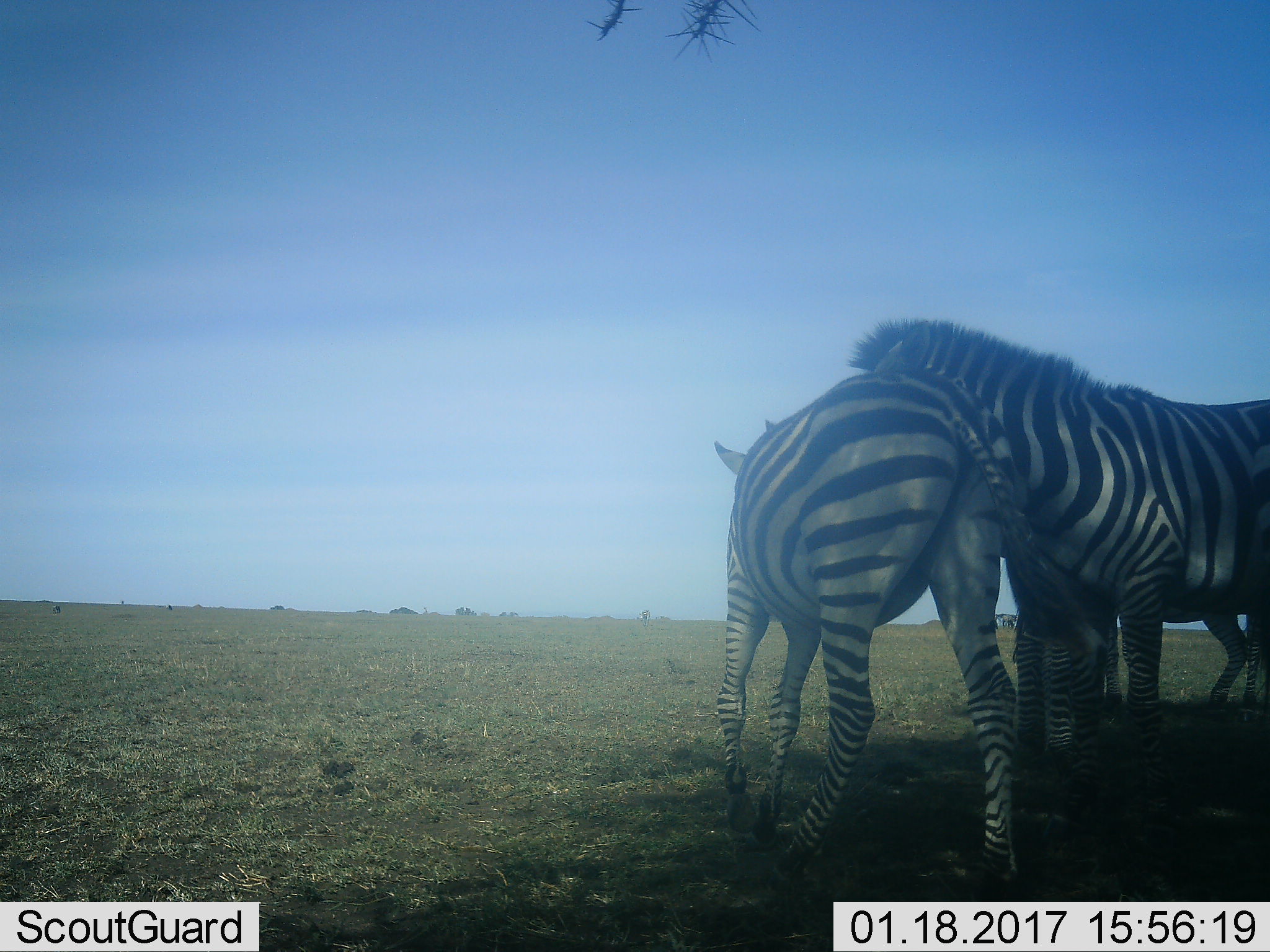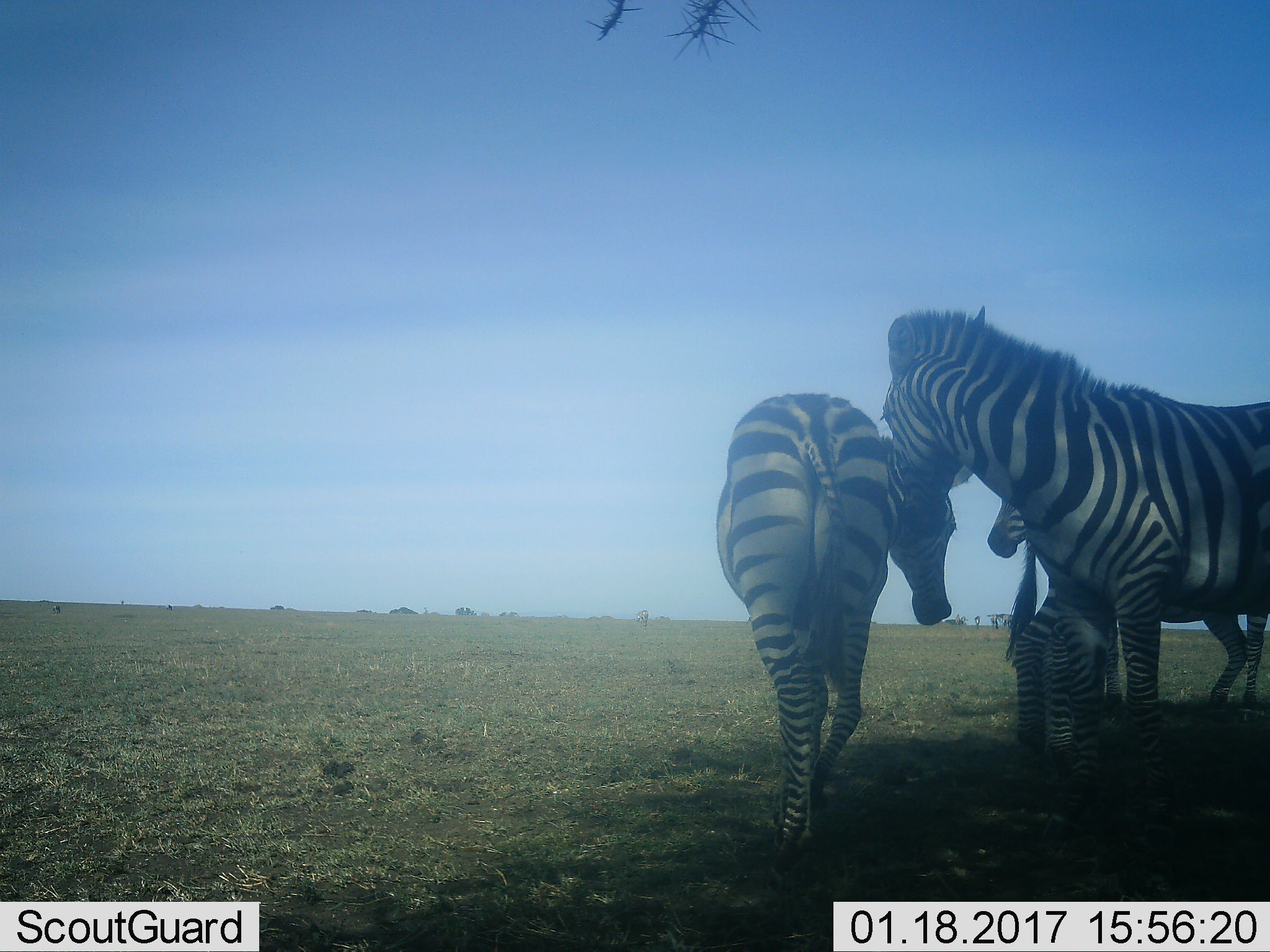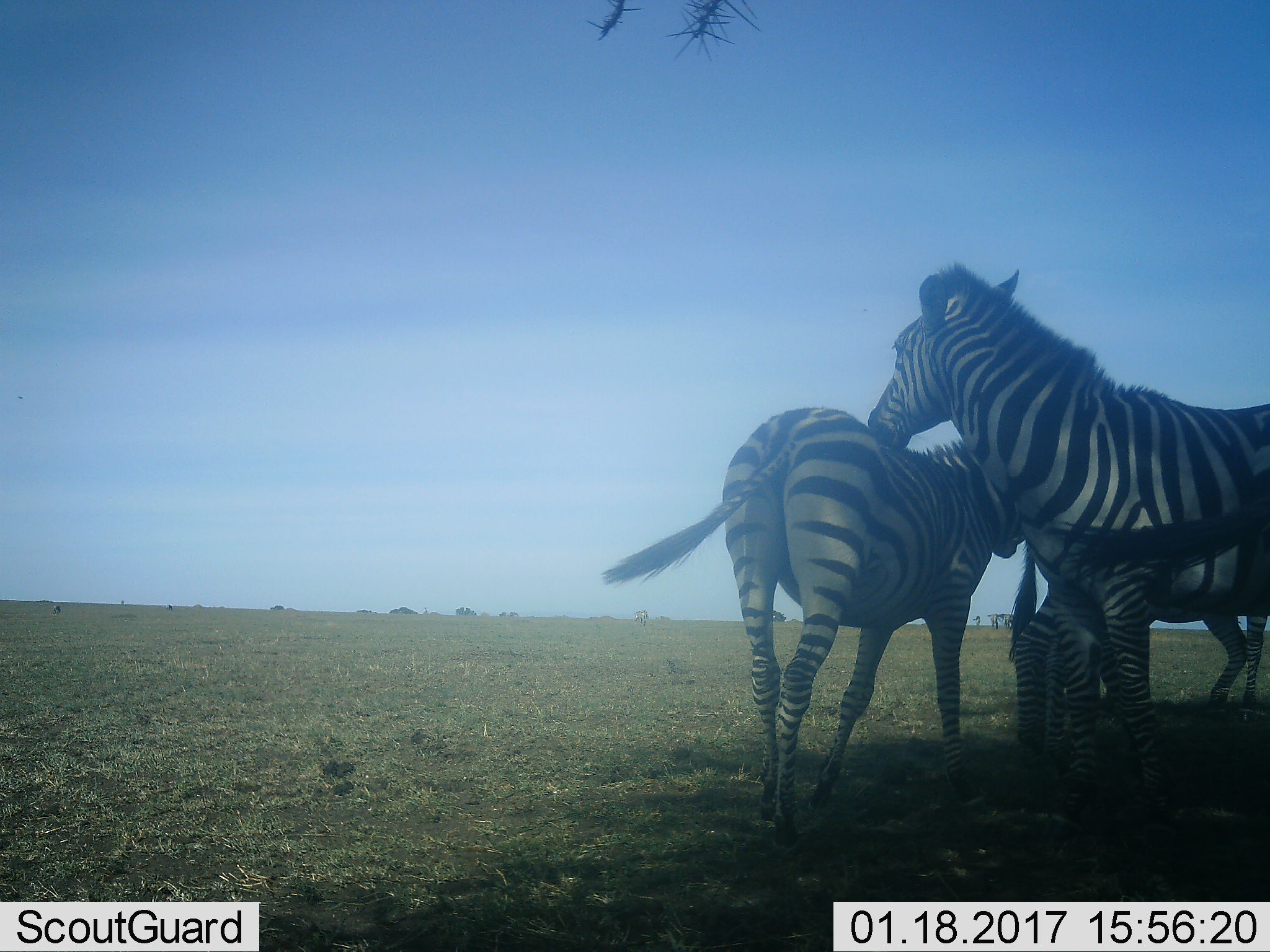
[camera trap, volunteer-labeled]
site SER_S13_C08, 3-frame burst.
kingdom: Animalia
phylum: Chordata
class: Mammalia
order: Perissodactyla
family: Equidae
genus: Equus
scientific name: Equus quagga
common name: plains zebra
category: zebraplains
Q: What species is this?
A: Zebraplains (plains zebra) (Equus quagga).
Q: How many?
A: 2.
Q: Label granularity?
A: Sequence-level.